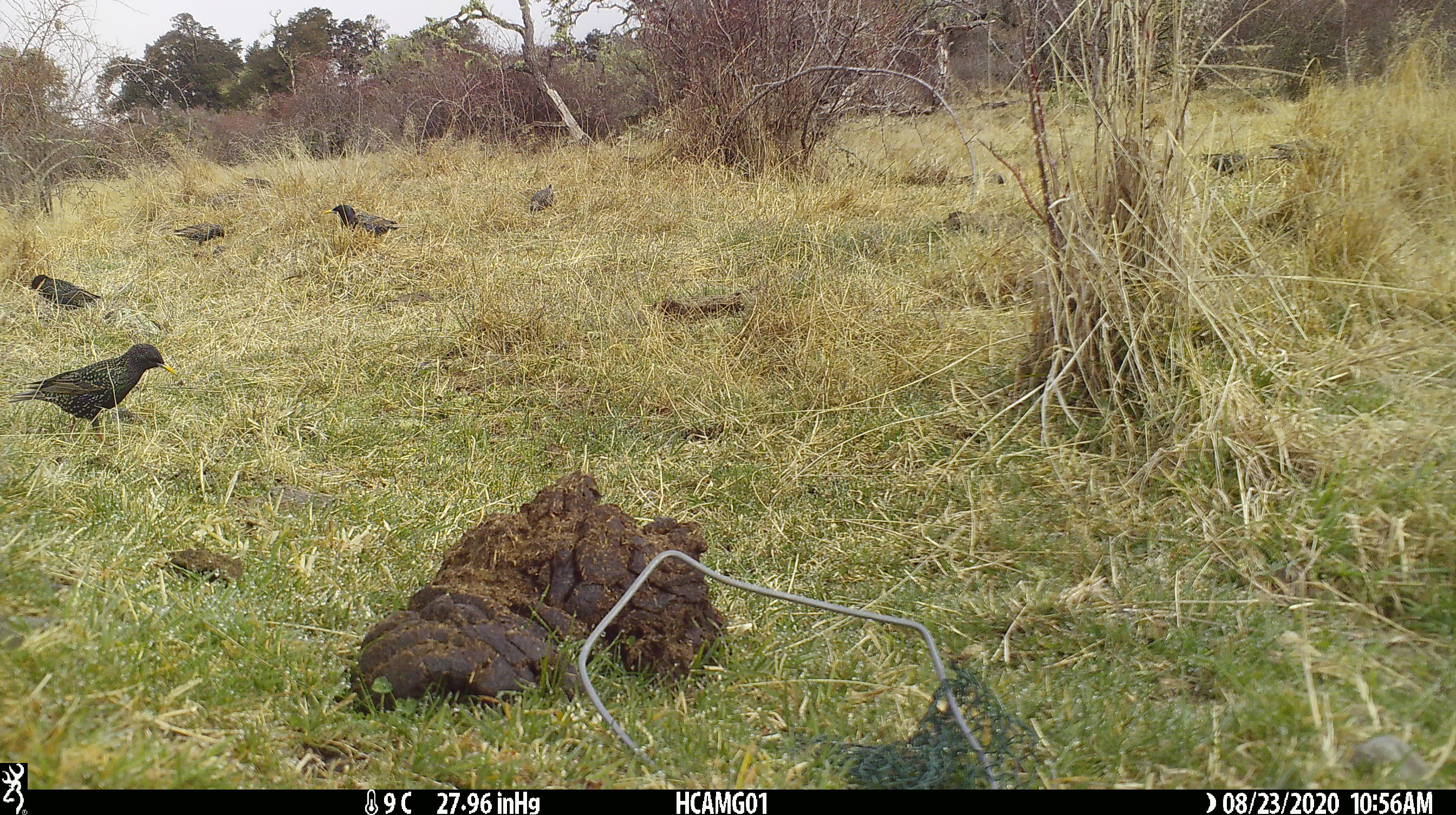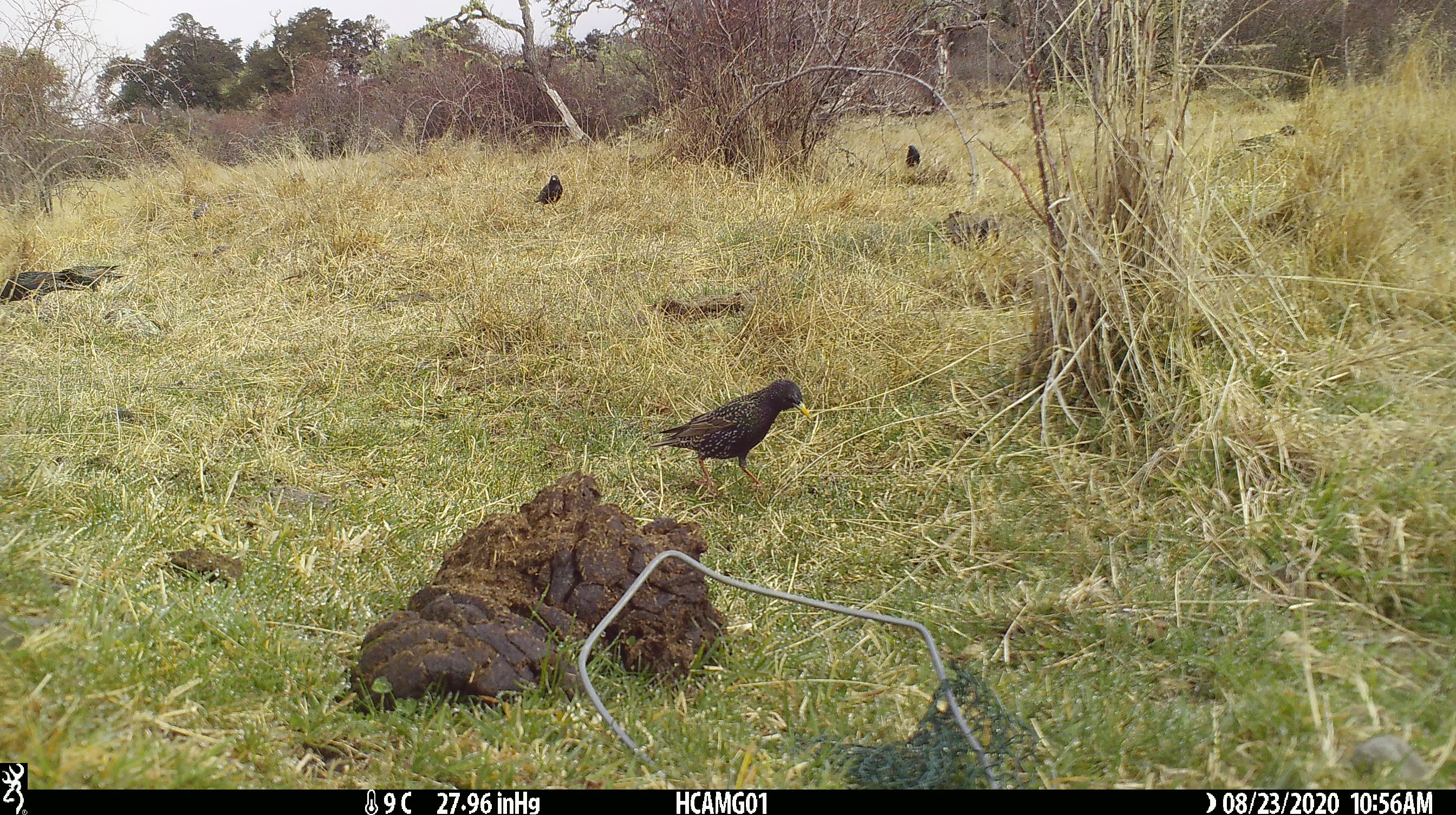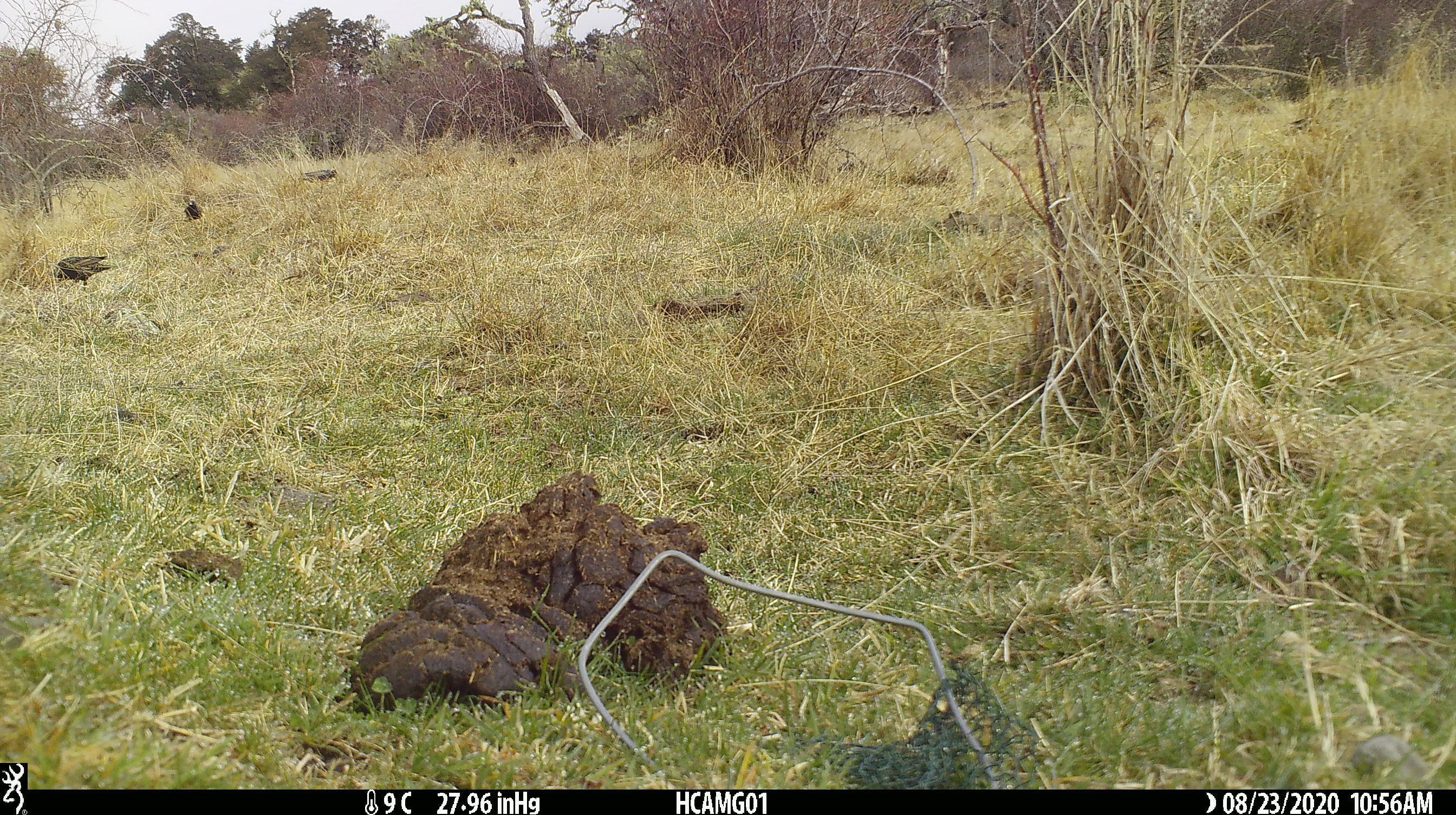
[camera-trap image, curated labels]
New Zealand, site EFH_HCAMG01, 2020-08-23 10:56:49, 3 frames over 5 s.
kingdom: Animalia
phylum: Chordata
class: Aves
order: Passeriformes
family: Sturnidae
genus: Sturnus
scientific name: Sturnus vulgaris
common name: european starling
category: starling